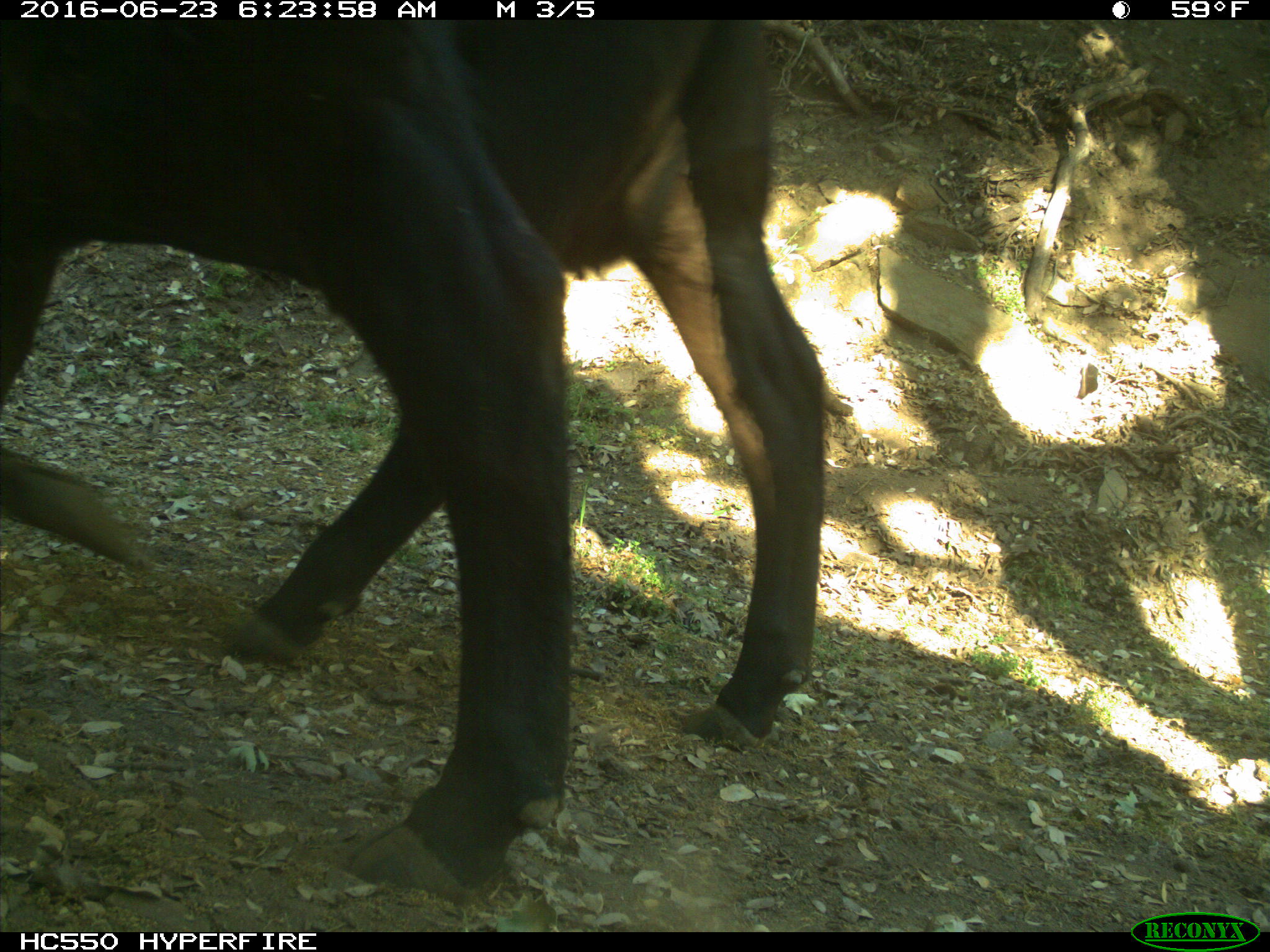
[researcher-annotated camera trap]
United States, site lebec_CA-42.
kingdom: Animalia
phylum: Chordata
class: Mammalia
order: Artiodactyla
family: Bovidae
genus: Bos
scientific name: Bos taurus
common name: domestic cow